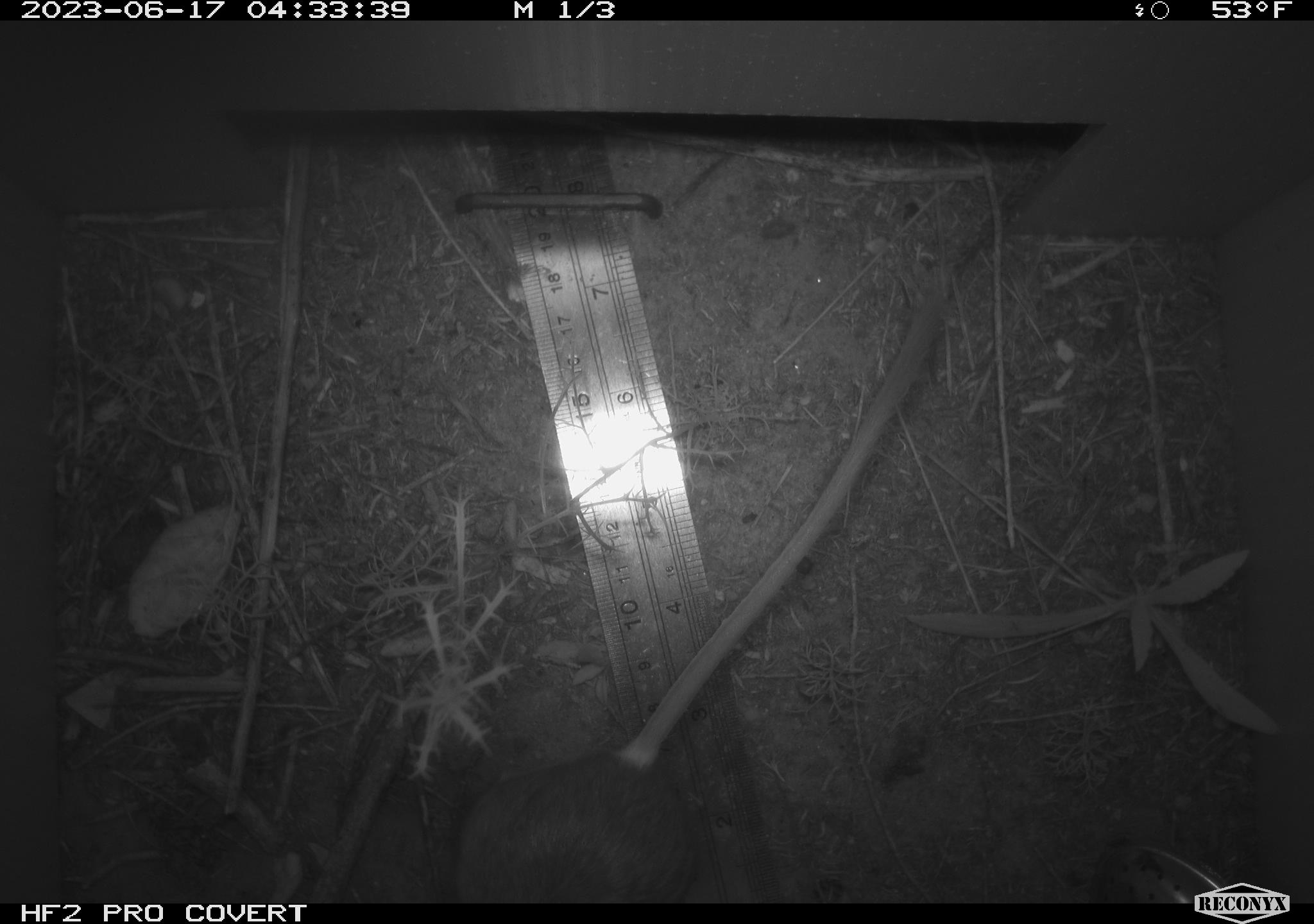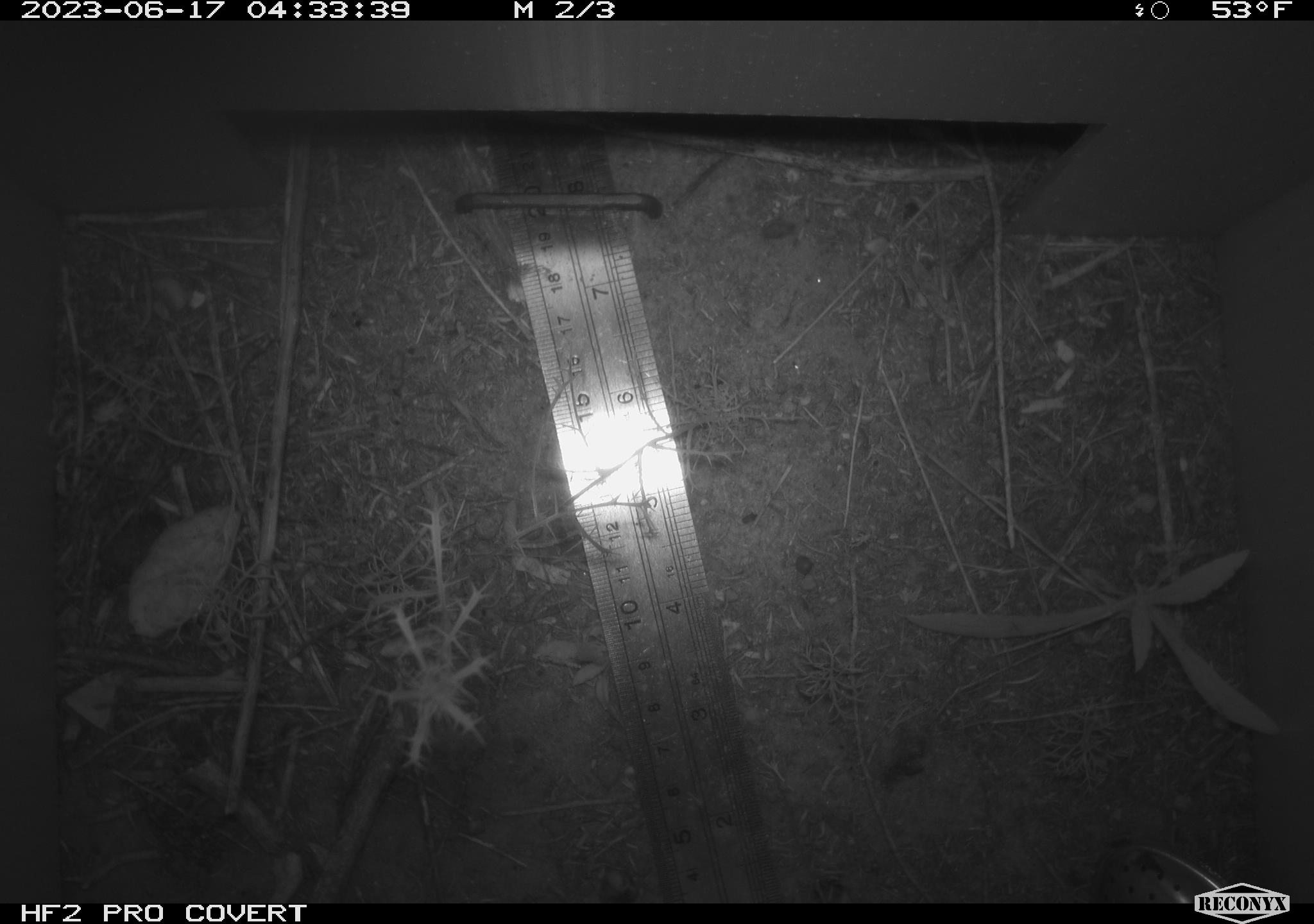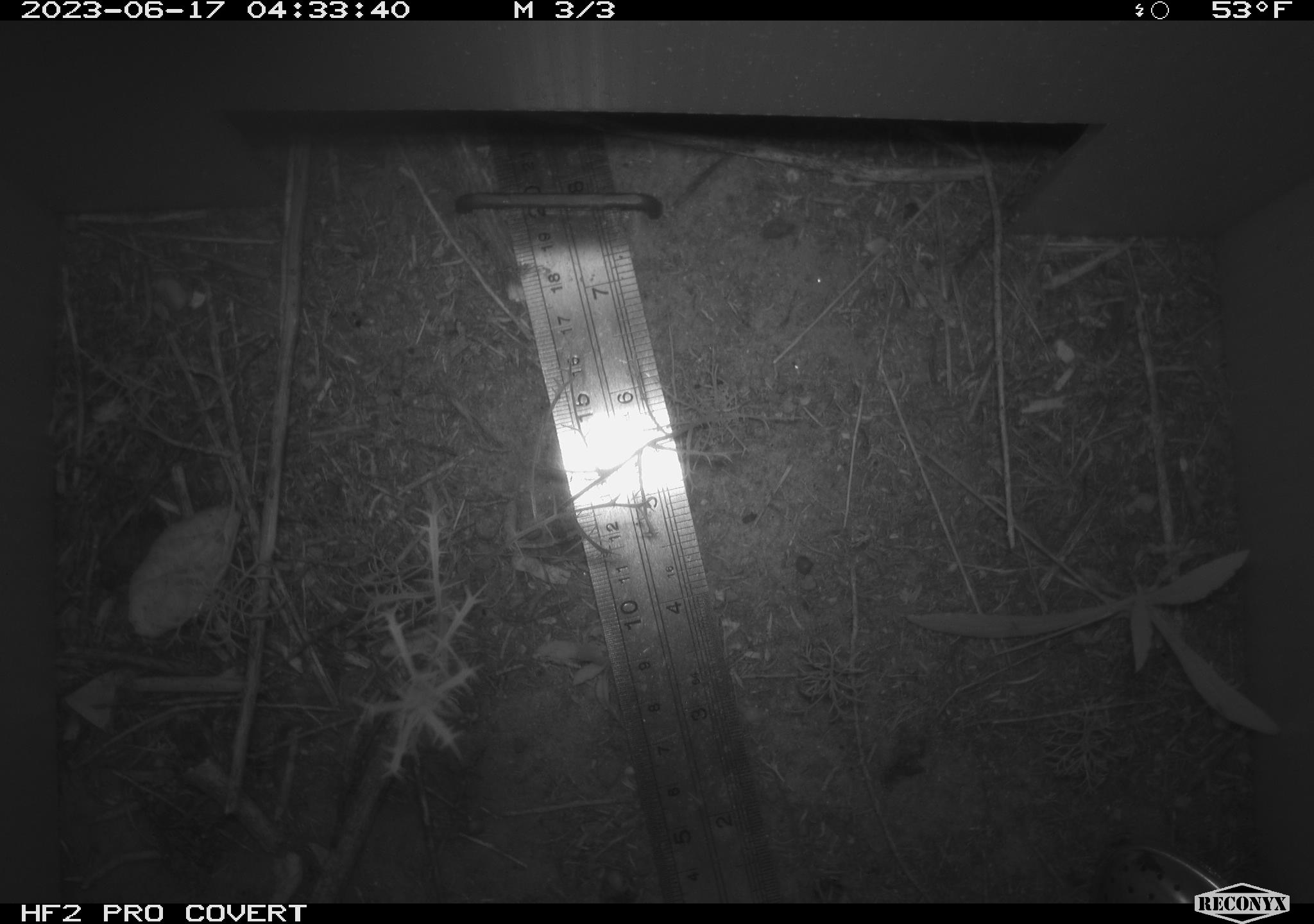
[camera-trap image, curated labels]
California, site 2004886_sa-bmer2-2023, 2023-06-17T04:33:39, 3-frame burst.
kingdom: Animalia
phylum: Chordata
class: Mammalia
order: Rodentia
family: Heteromyidae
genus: Dipodomys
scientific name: Dipodomys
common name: kangaroo rats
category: dipodomys species